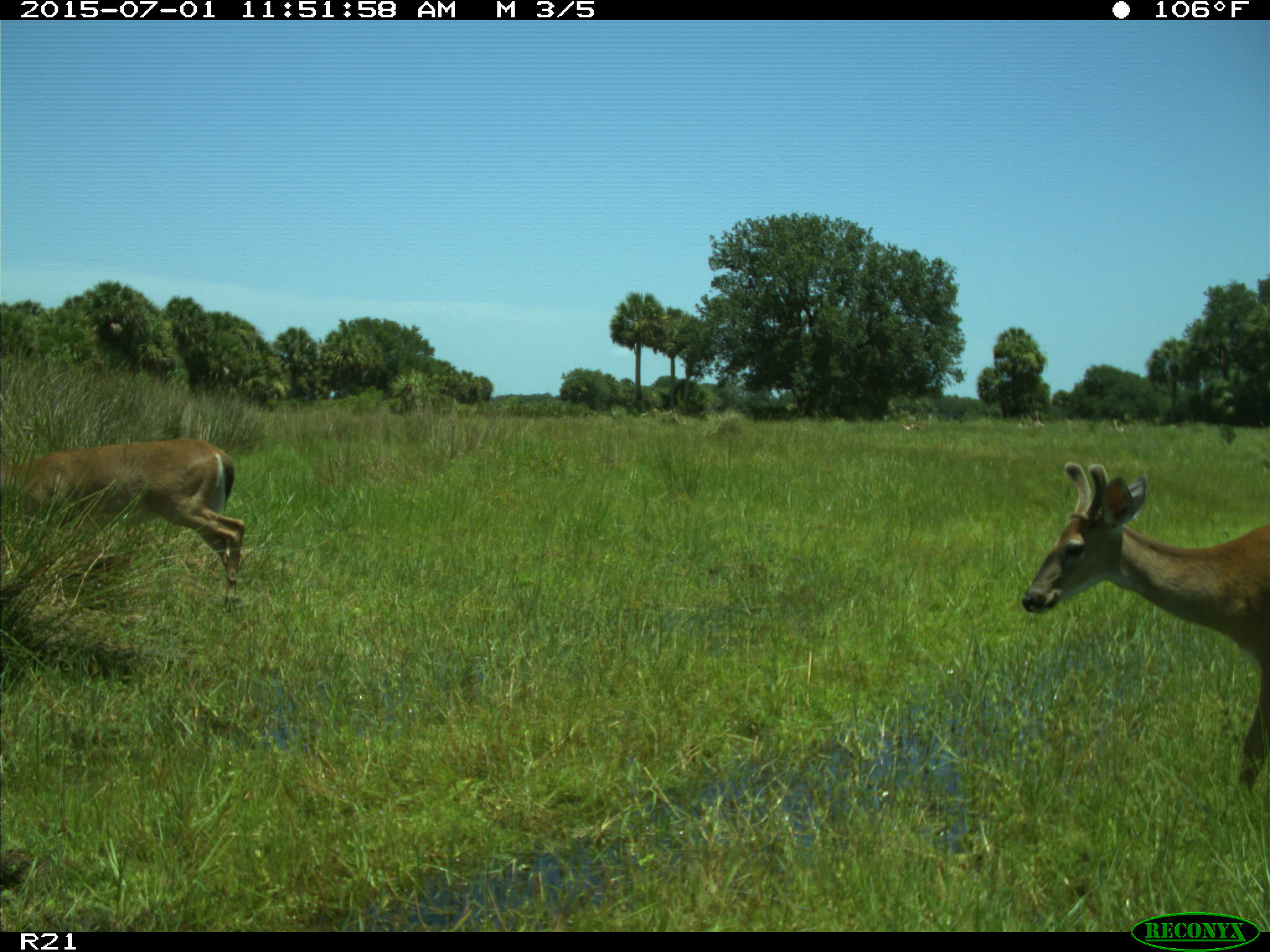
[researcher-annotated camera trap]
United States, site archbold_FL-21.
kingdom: Animalia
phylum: Chordata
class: Mammalia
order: Artiodactyla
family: Cervidae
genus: Odocoileus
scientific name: Odocoileus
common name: deer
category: unidentified deer